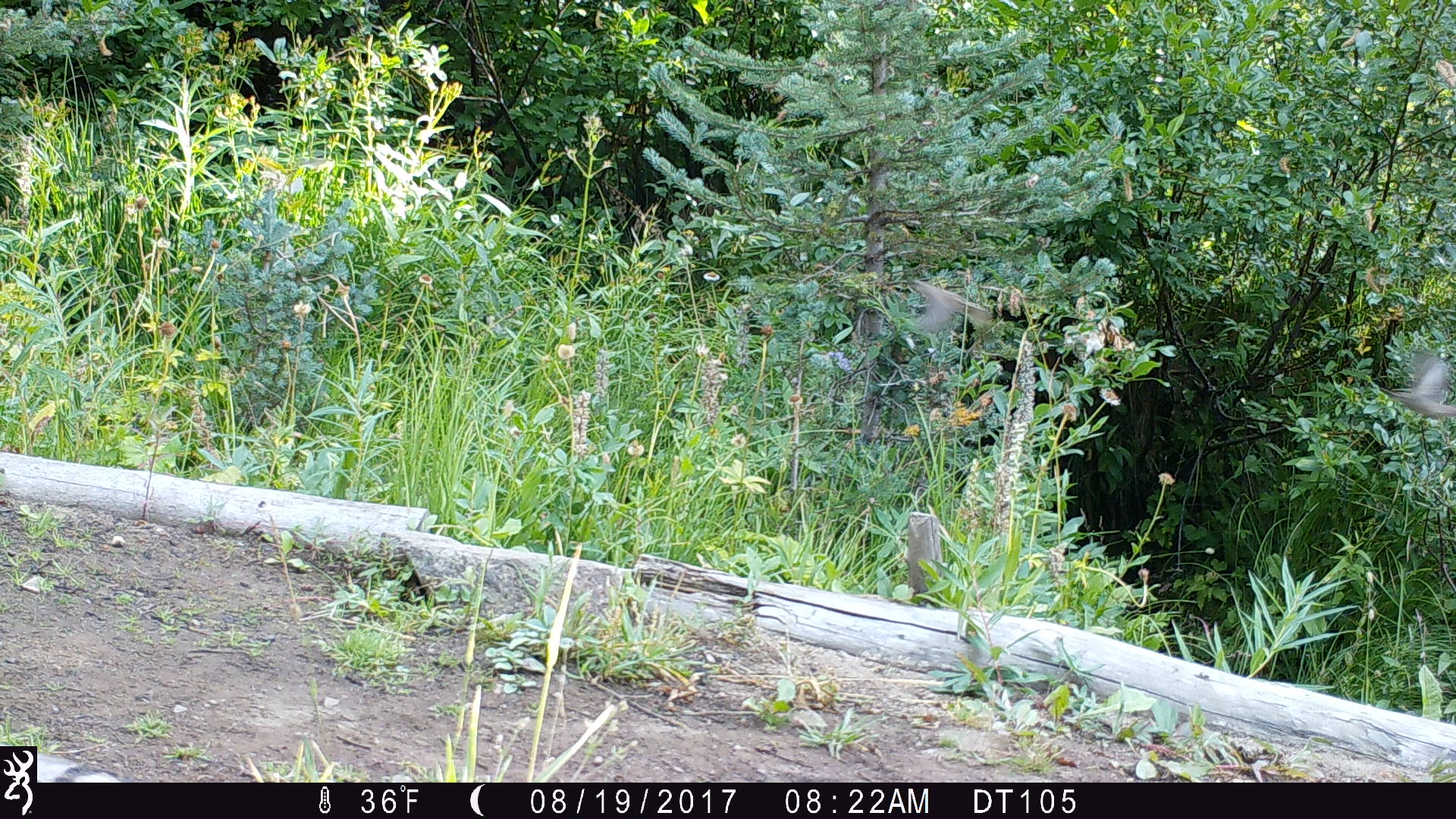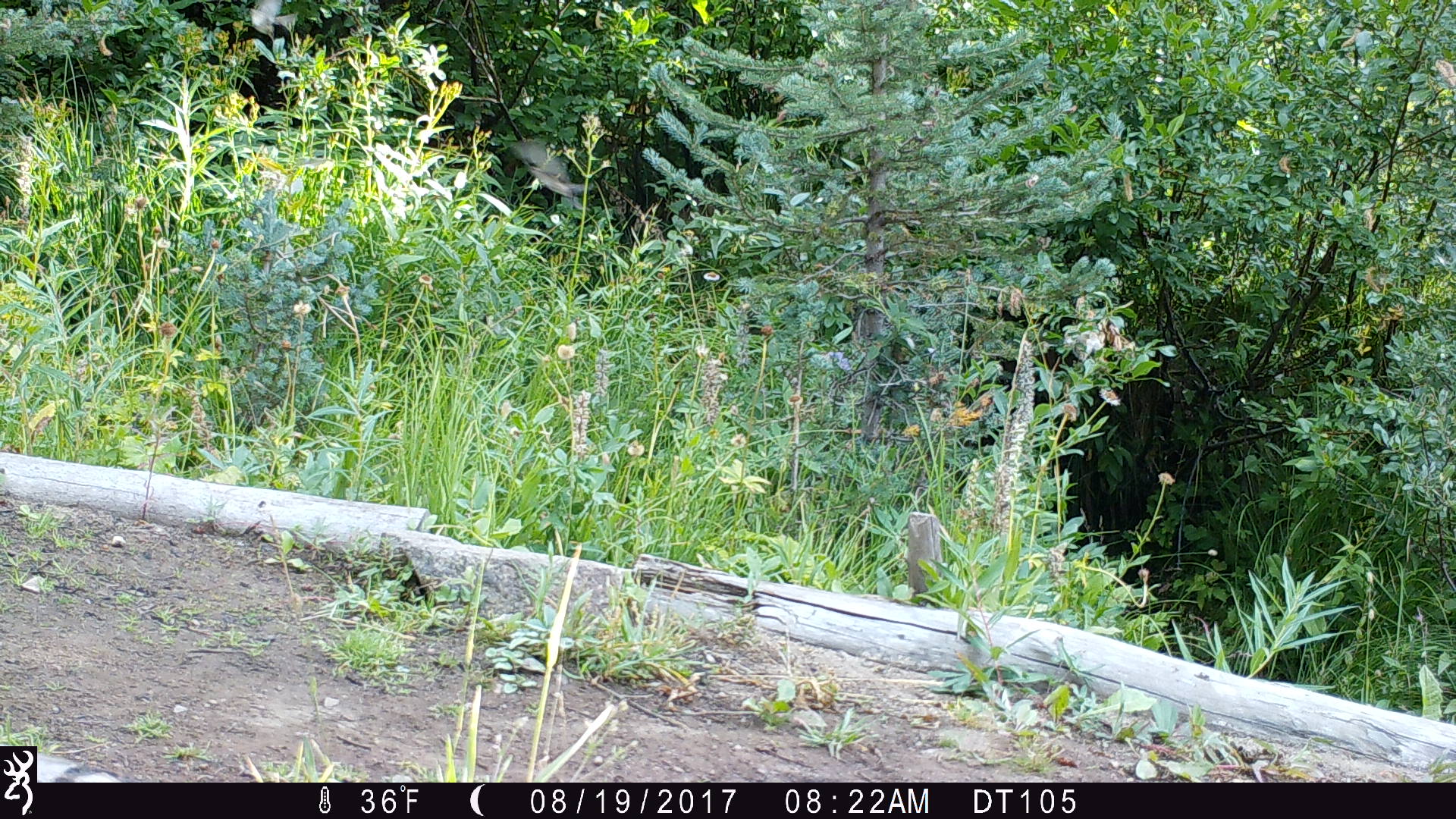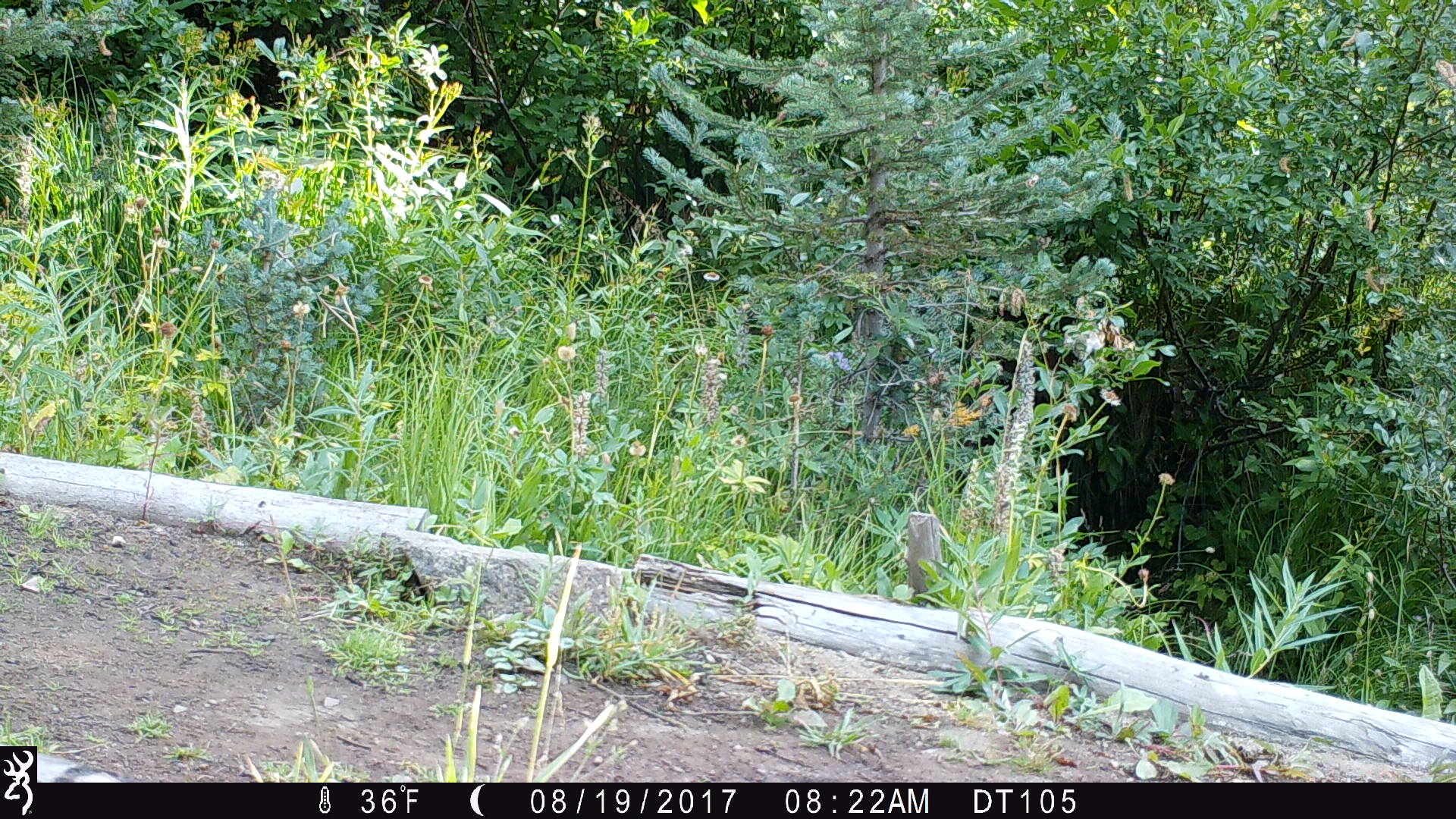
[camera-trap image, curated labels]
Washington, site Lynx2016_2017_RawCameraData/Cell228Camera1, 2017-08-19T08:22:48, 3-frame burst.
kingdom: Animalia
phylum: Chordata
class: Aves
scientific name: Aves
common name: birds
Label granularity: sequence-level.